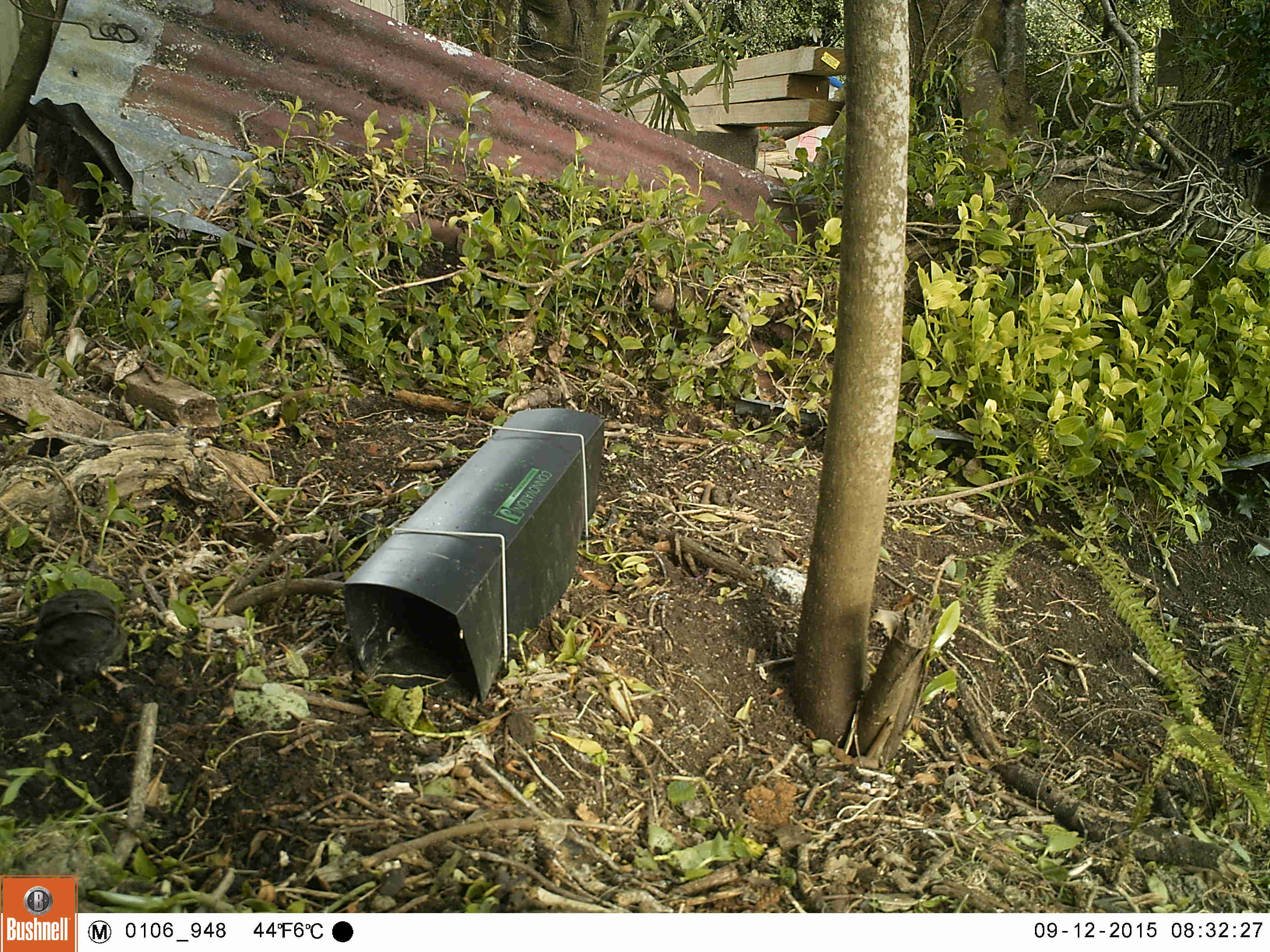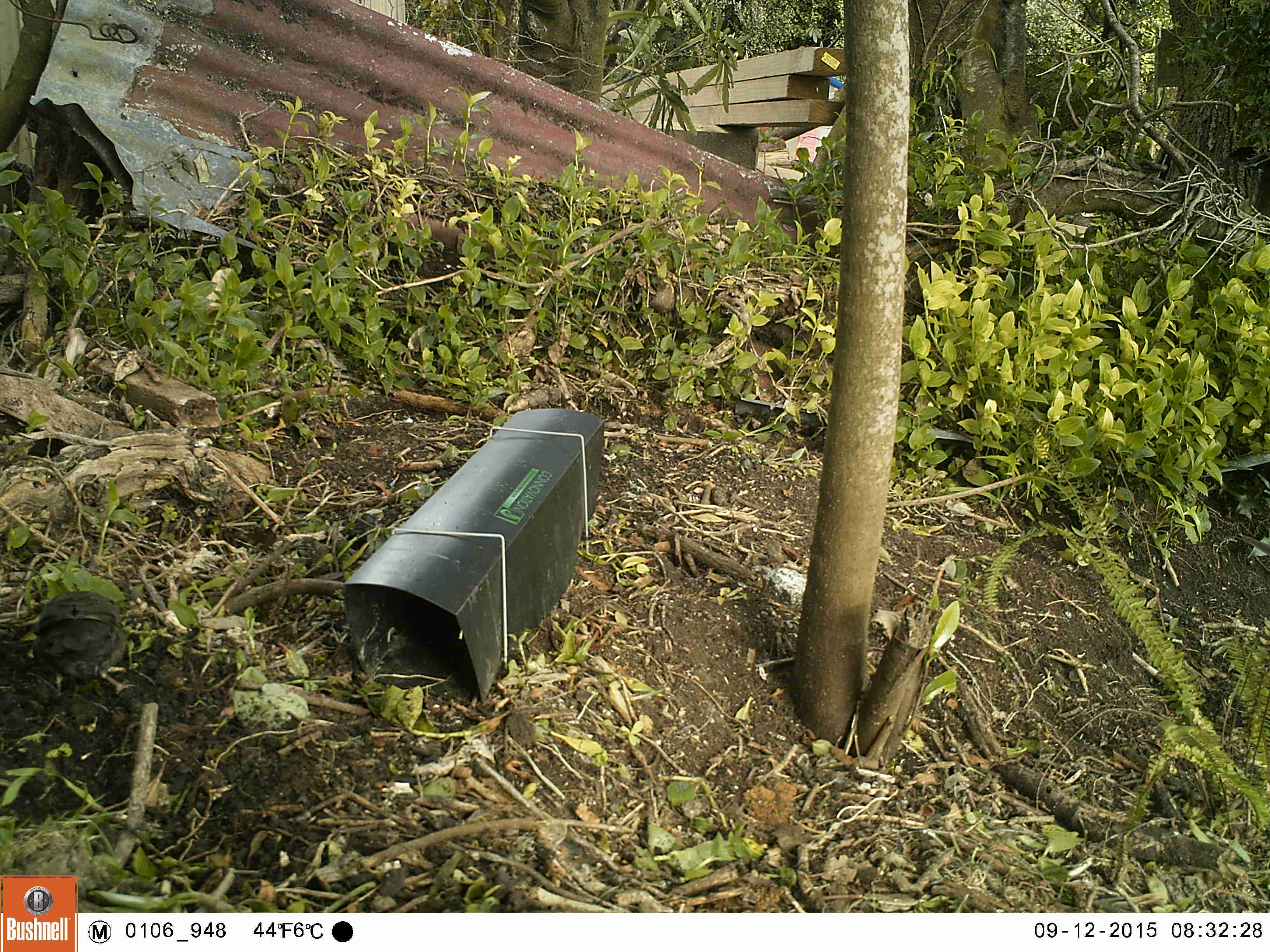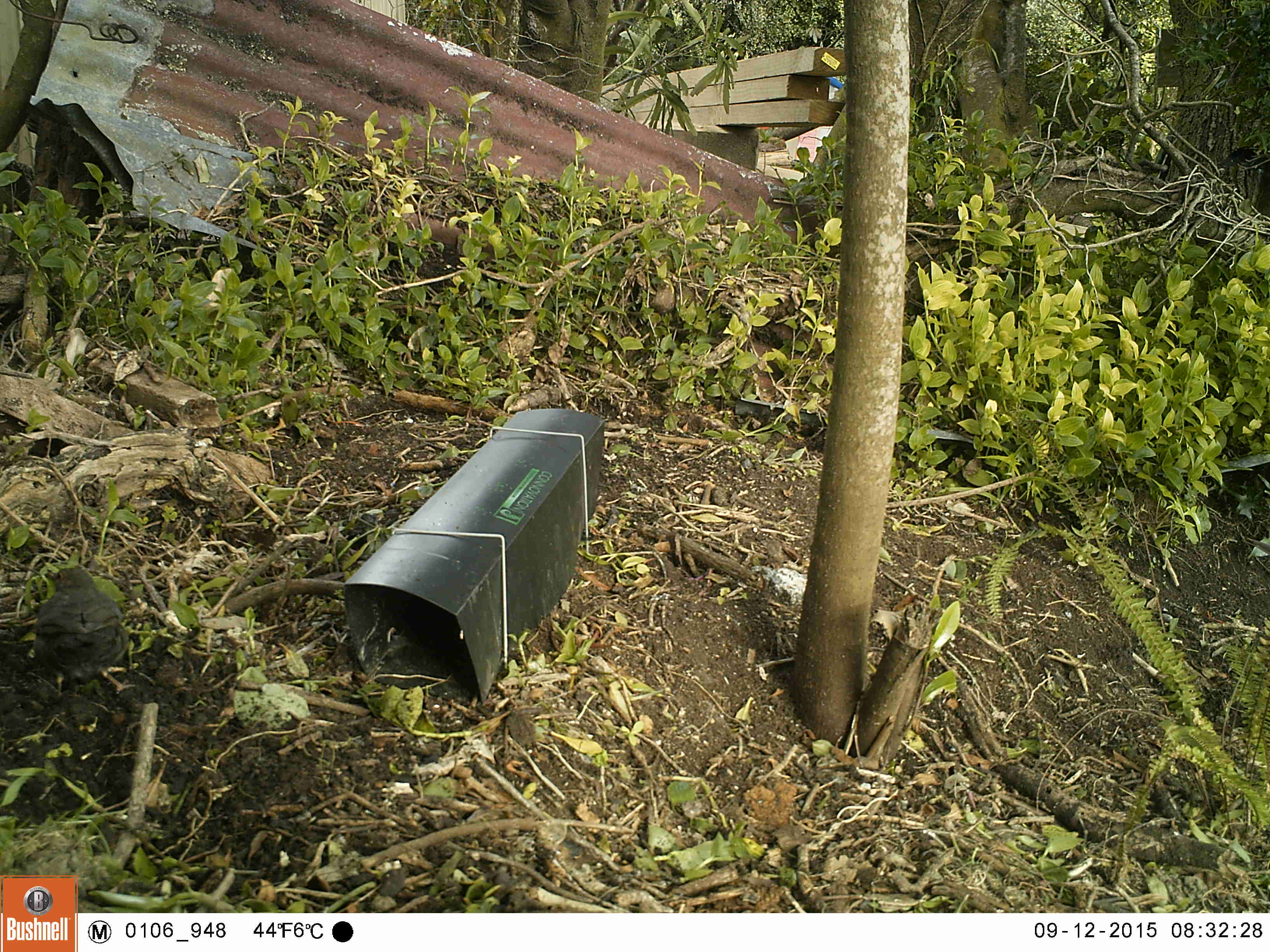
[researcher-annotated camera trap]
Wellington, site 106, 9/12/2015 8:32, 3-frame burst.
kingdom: Animalia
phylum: Chordata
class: Aves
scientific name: Aves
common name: bird